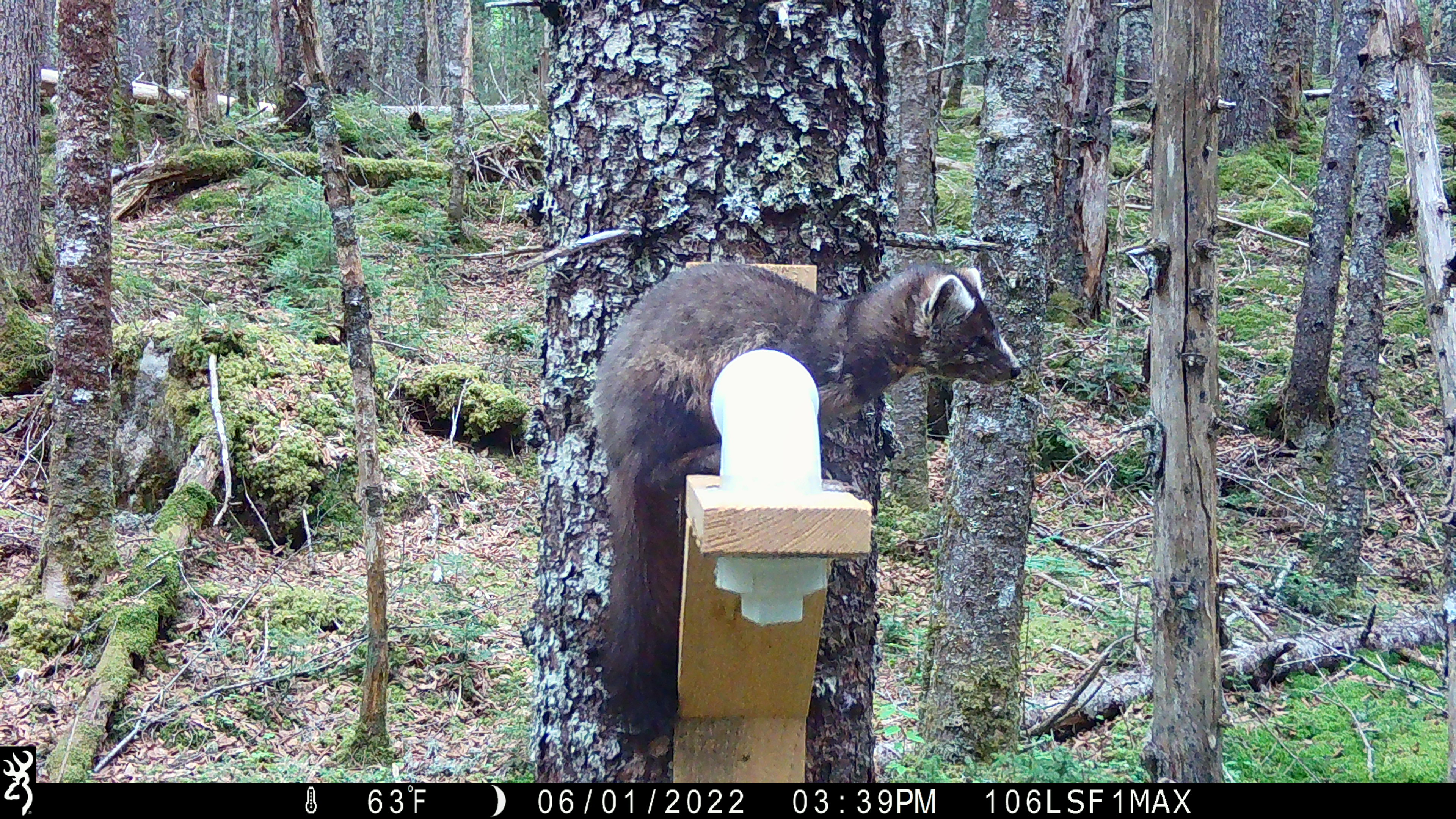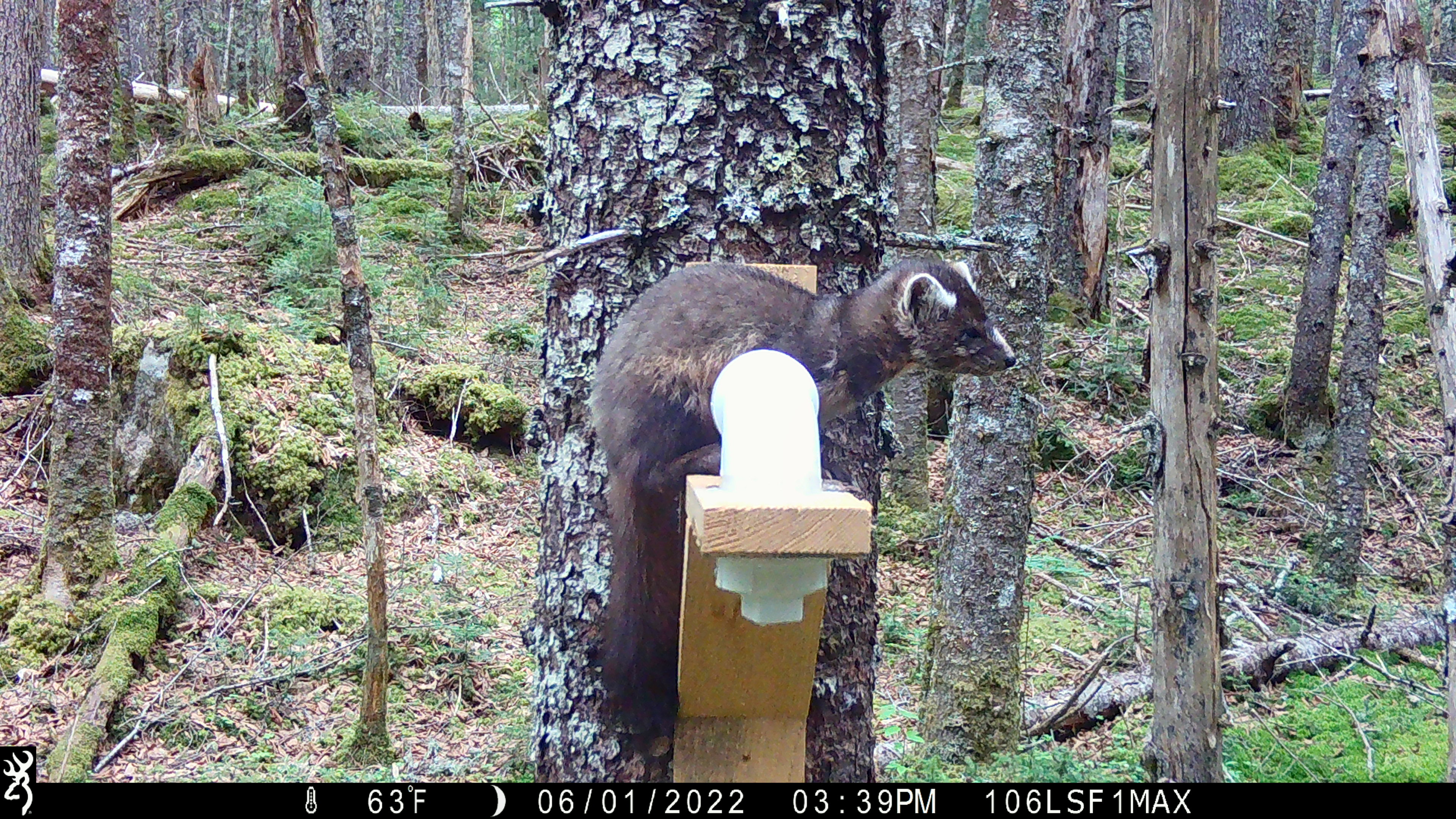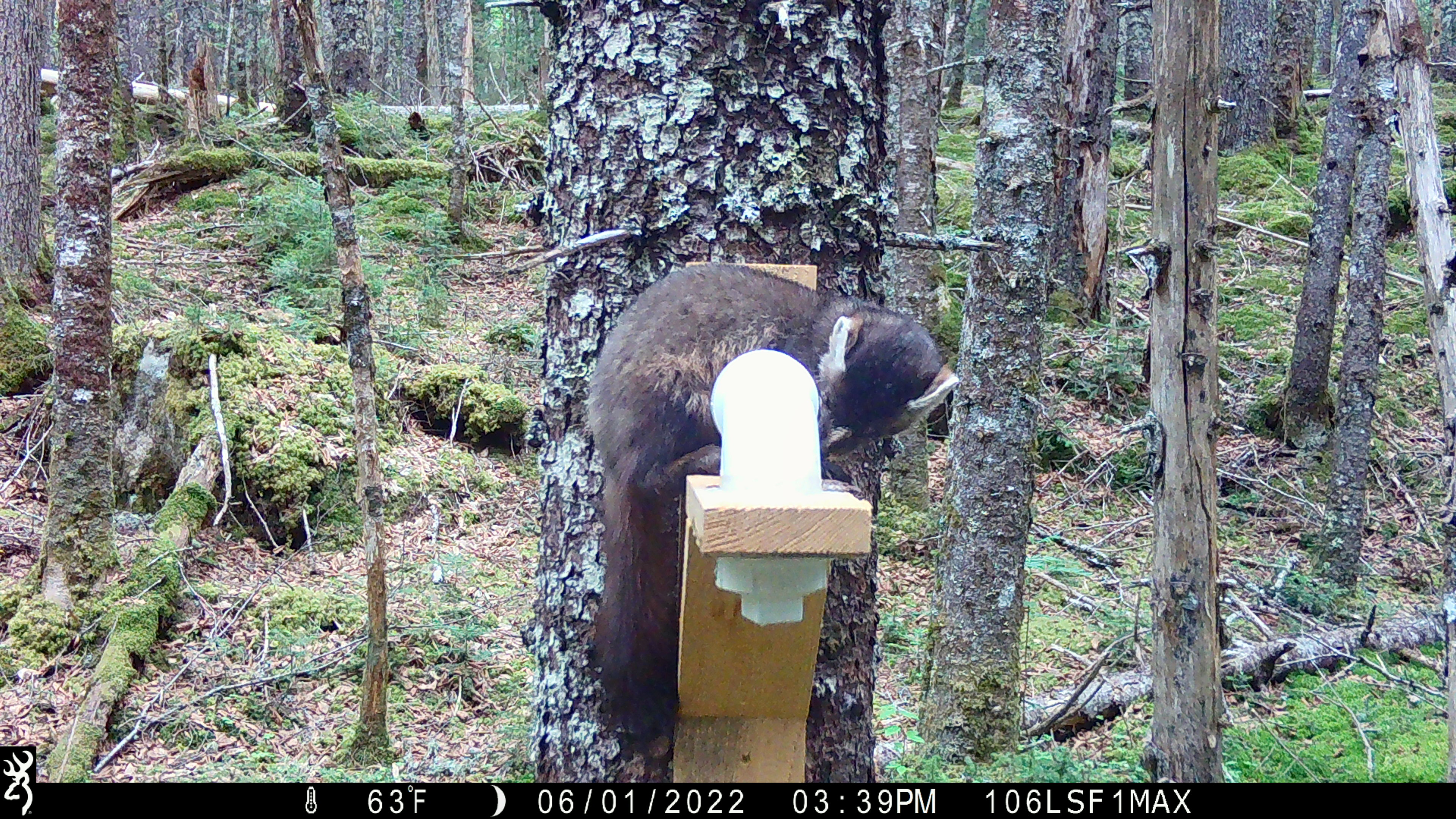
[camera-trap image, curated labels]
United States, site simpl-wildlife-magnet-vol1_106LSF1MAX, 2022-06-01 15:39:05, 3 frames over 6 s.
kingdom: Animalia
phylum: Chordata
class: Mammalia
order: Carnivora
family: Mustelidae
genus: Martes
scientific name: Martes americana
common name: american marten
American marten (Martes americana).